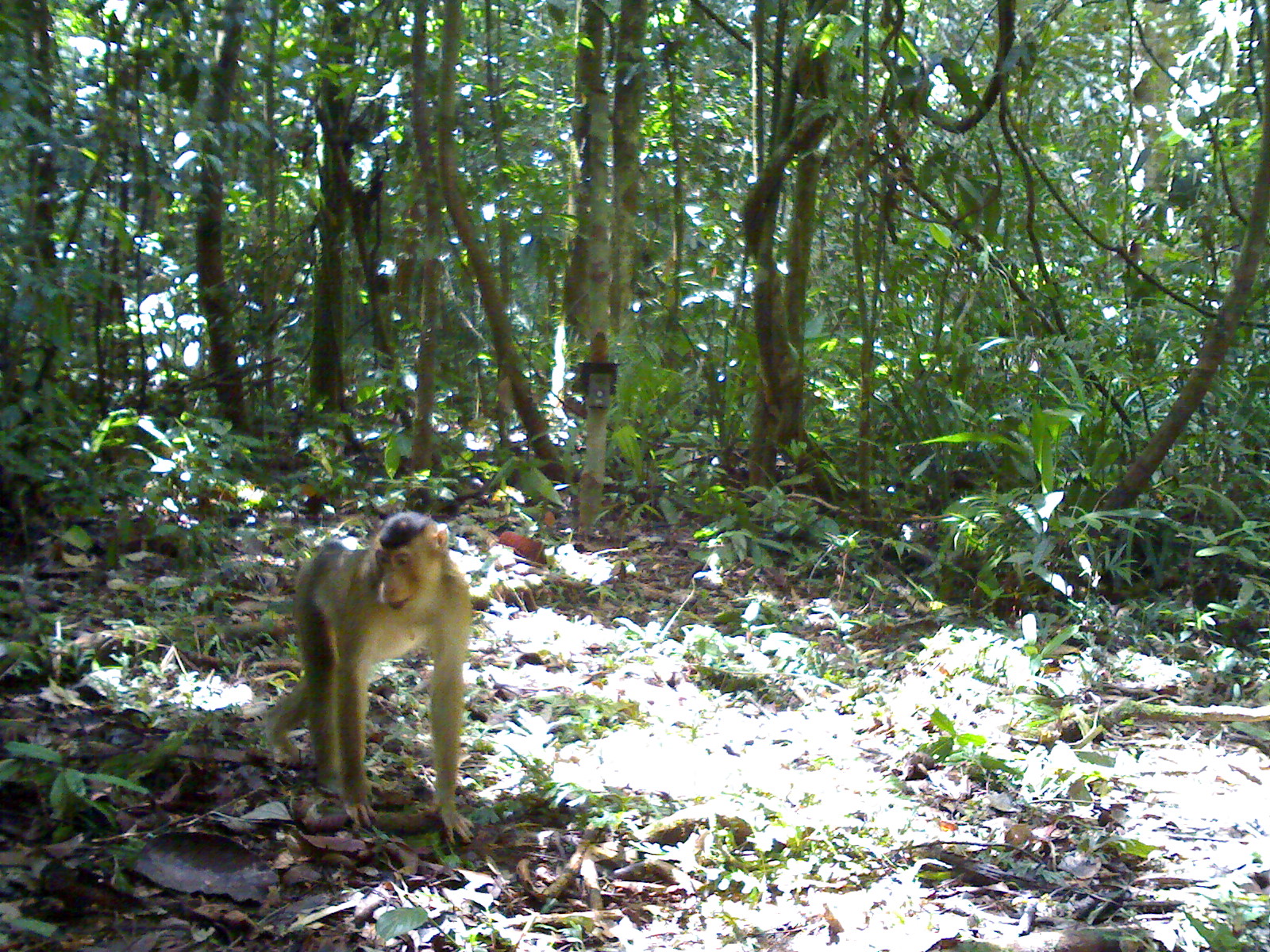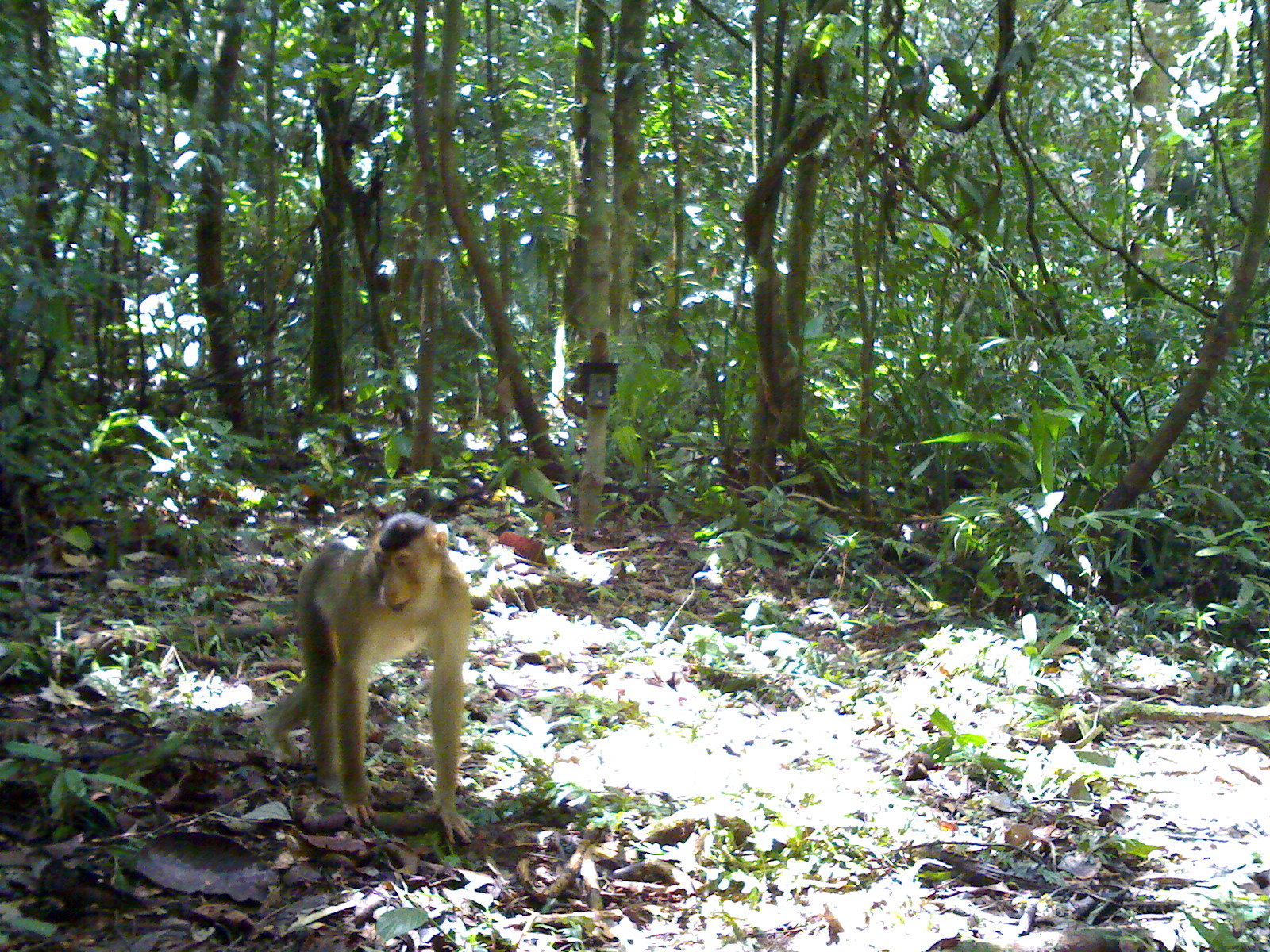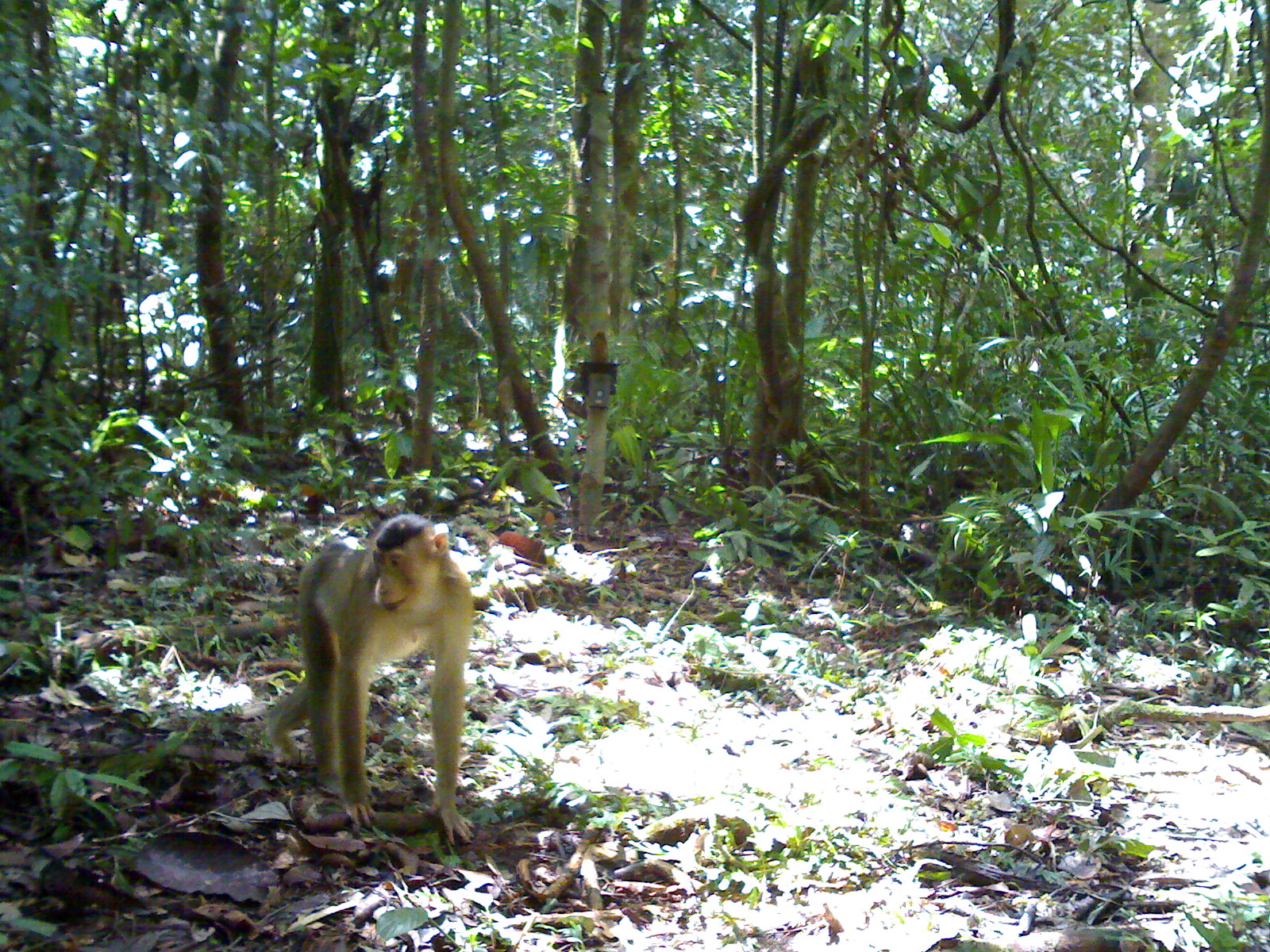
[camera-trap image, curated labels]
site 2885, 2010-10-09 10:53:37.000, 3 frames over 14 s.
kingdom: Animalia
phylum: Chordata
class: Mammalia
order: Primates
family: Cercopithecidae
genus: Macaca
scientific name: Macaca nemestrina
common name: southern pig-tailed macaque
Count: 1.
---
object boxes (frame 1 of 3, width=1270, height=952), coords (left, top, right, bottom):
macaca nemestrina: (259, 509, 476, 849)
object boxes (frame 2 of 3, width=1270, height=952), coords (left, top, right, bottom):
macaca nemestrina: (261, 512, 475, 846)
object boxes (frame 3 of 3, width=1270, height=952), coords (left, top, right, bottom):
macaca nemestrina: (263, 513, 475, 847)